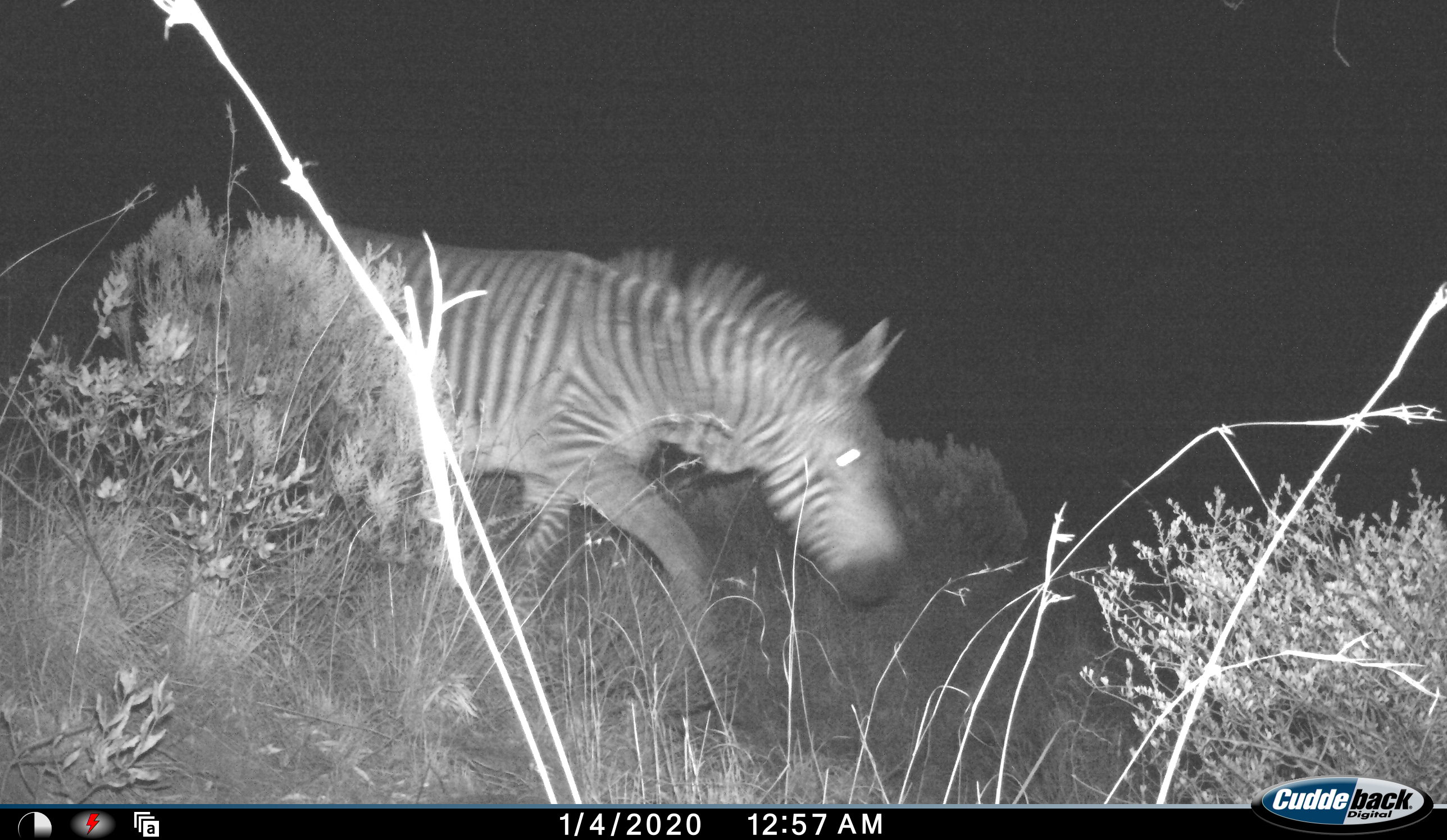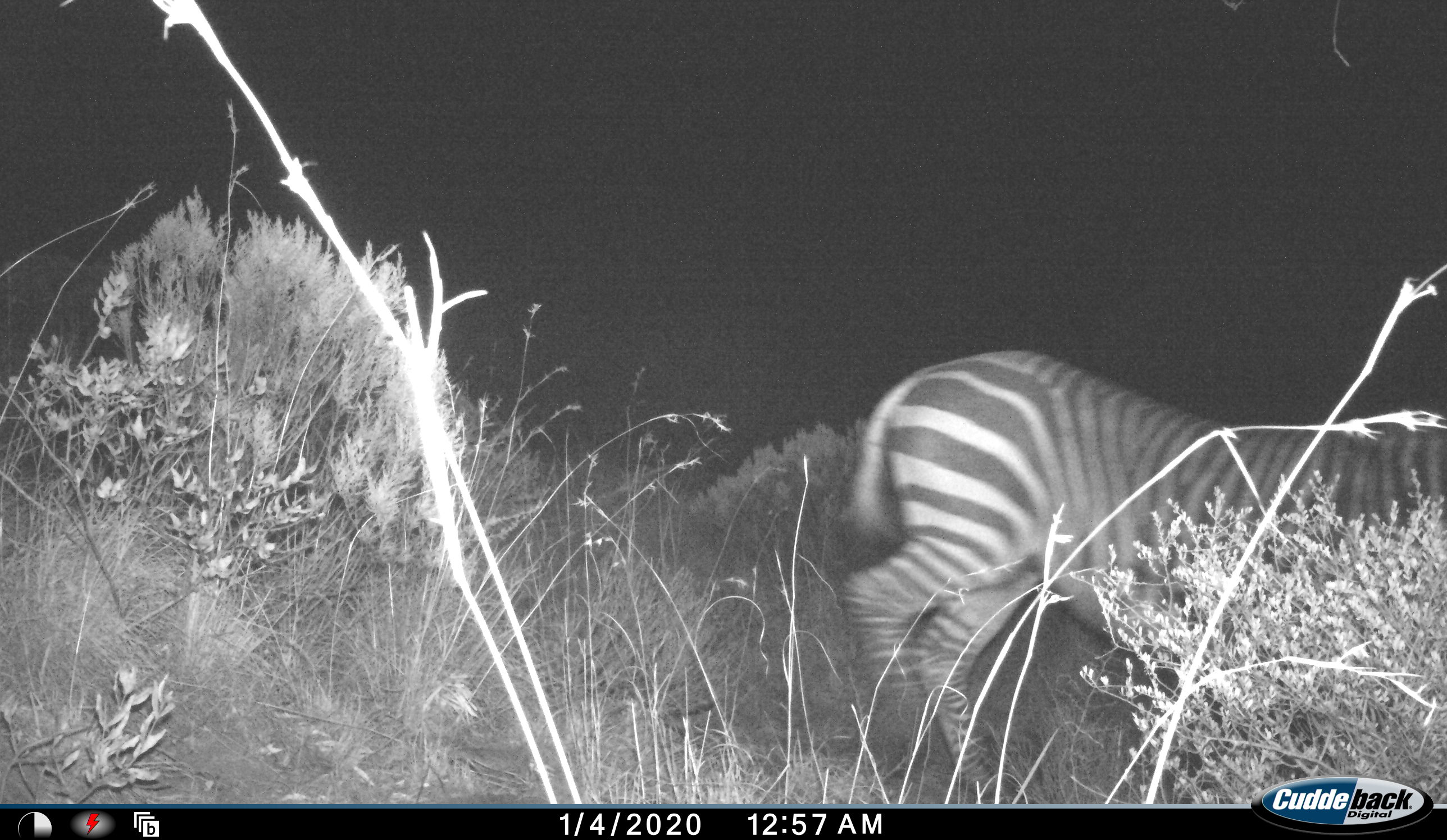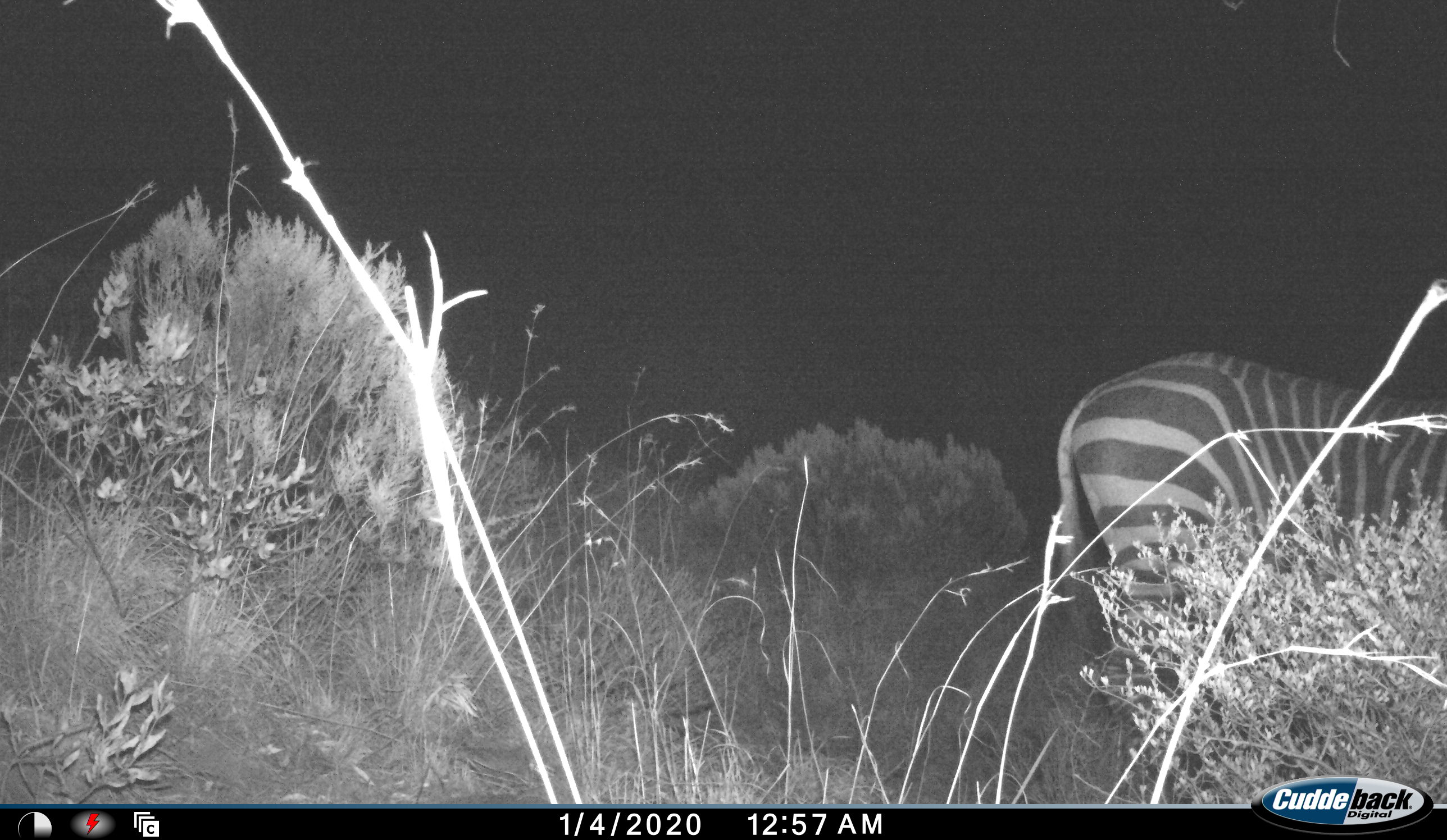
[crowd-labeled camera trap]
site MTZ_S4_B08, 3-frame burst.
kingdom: Animalia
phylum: Chordata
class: Mammalia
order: Perissodactyla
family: Equidae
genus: Equus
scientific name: Equus zebra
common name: mountain zebra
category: zebramountain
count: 1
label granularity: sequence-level